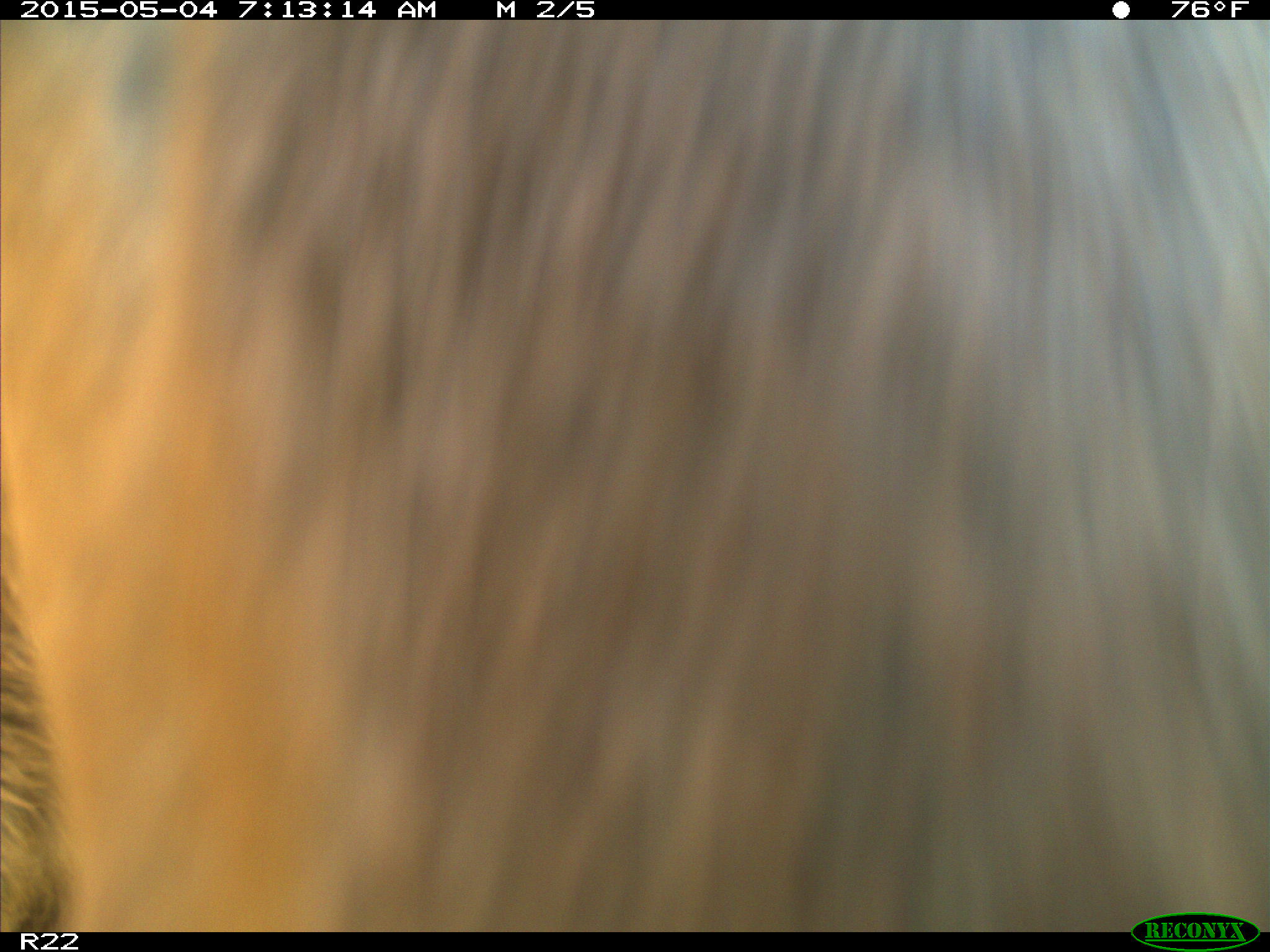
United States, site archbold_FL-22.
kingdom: Animalia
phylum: Chordata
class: Mammalia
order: Artiodactyla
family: Bovidae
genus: Bos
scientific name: Bos taurus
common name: domestic cow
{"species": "Bos taurus (domestic cow)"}